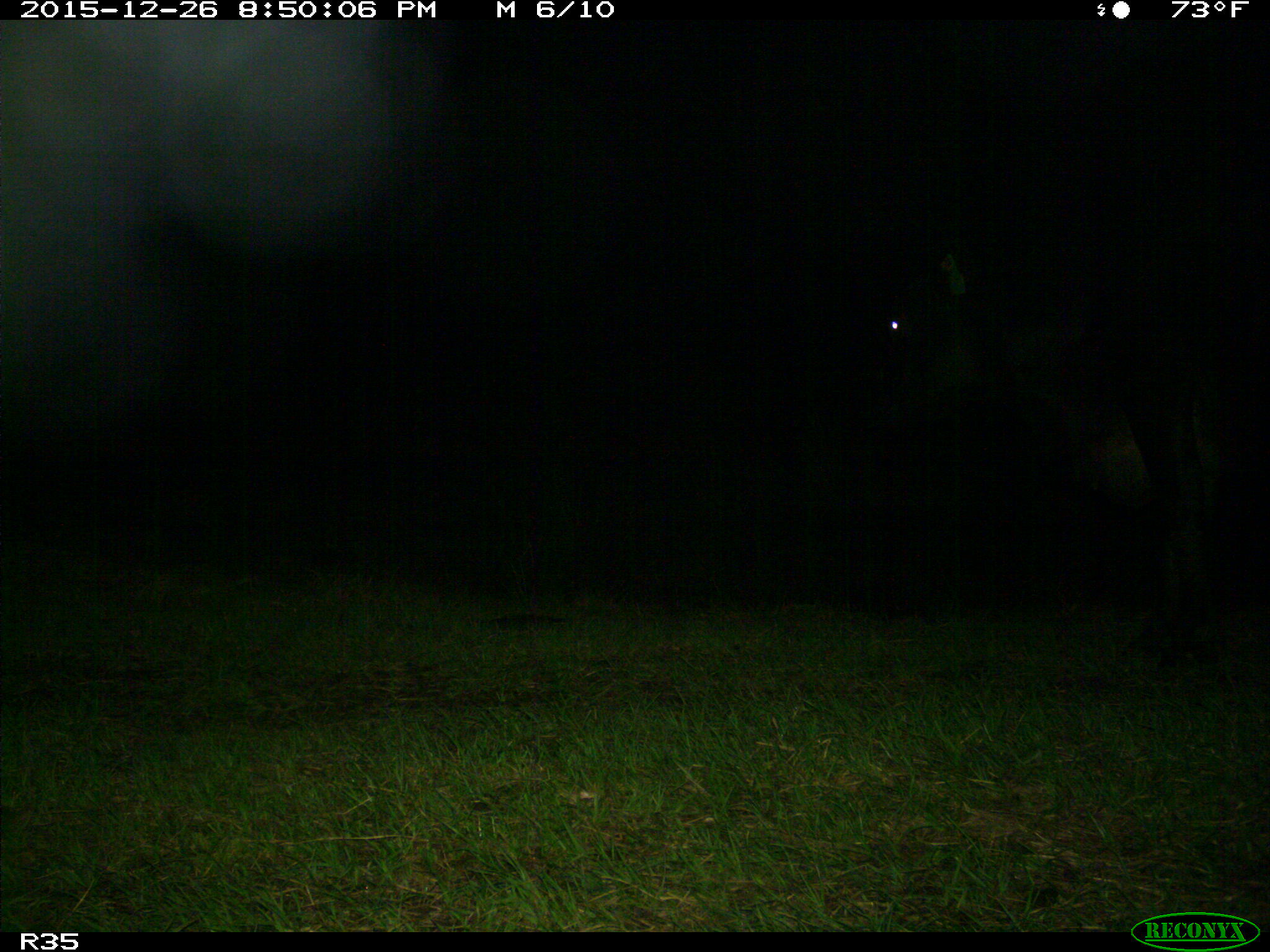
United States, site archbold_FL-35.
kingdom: Animalia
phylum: Chordata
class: Mammalia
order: Artiodactyla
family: Bovidae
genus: Bos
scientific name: Bos taurus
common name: domestic cow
Bos taurus (domestic cow).